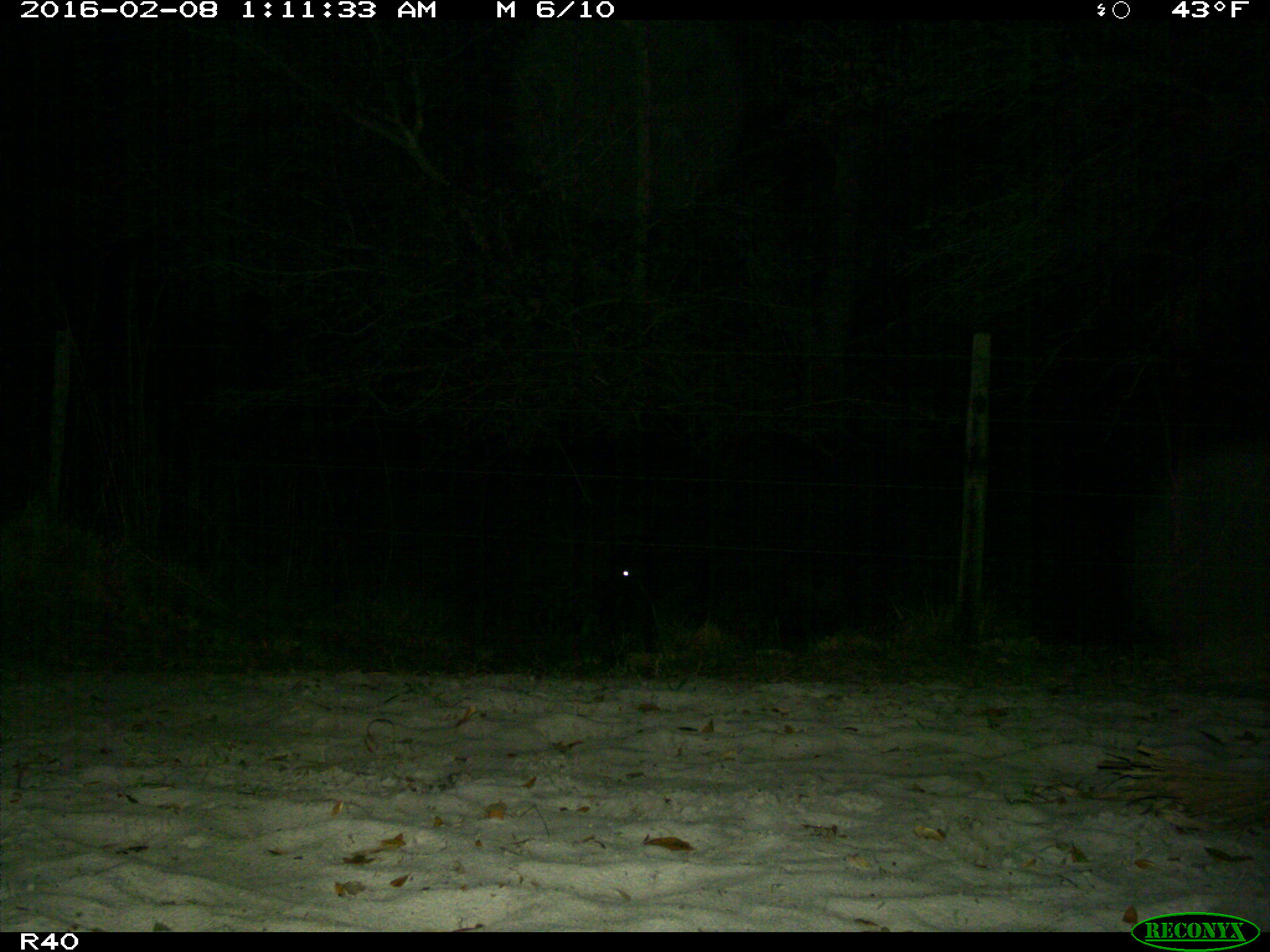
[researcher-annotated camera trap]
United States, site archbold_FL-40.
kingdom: Animalia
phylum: Chordata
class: Mammalia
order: Artiodactyla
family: Bovidae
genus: Bos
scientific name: Bos taurus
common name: domestic cow